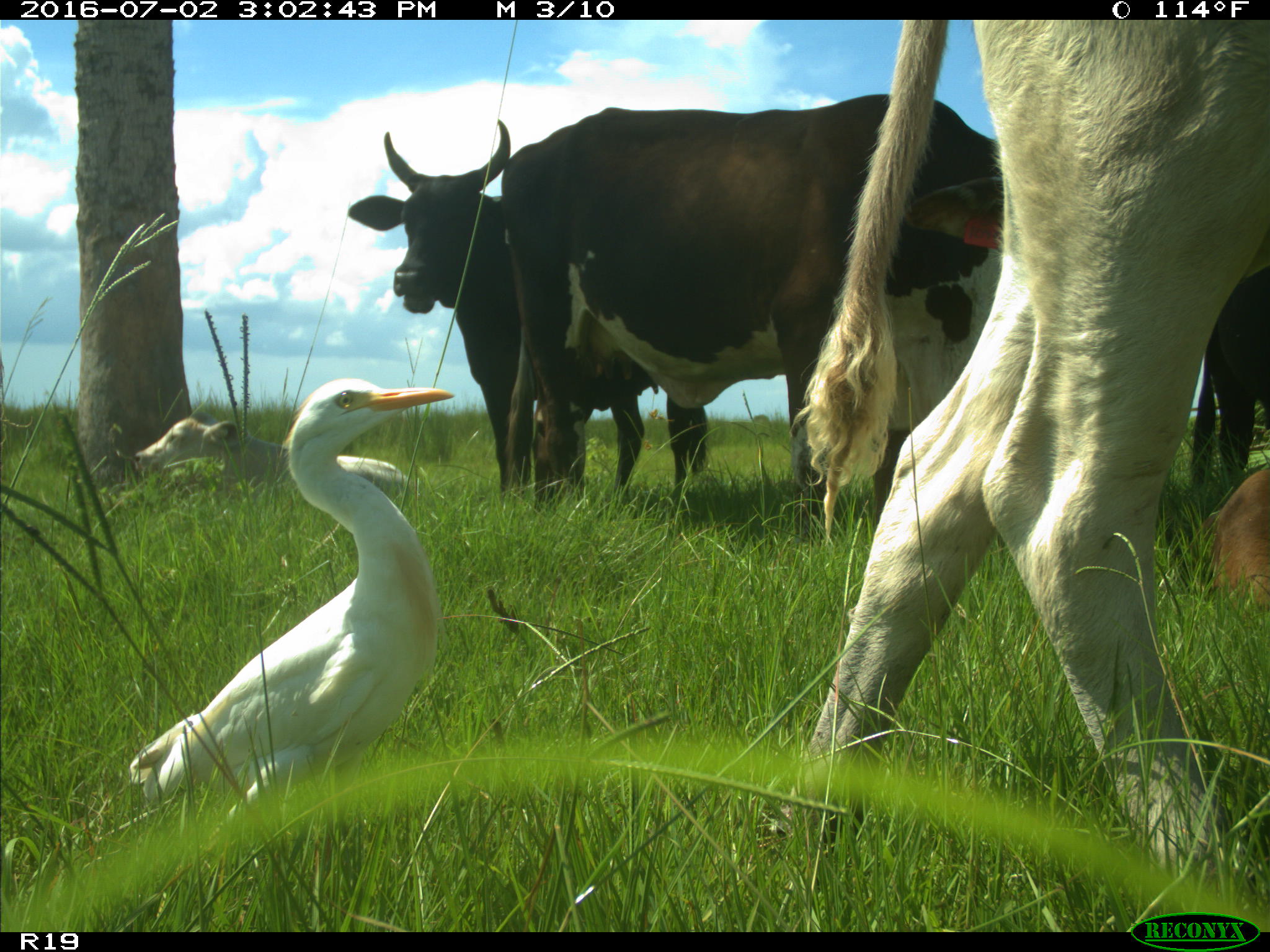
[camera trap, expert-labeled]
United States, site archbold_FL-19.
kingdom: Animalia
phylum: Chordata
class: Mammalia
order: Artiodactyla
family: Bovidae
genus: Bos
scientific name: Bos taurus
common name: domestic cow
Bos taurus (domestic cow).